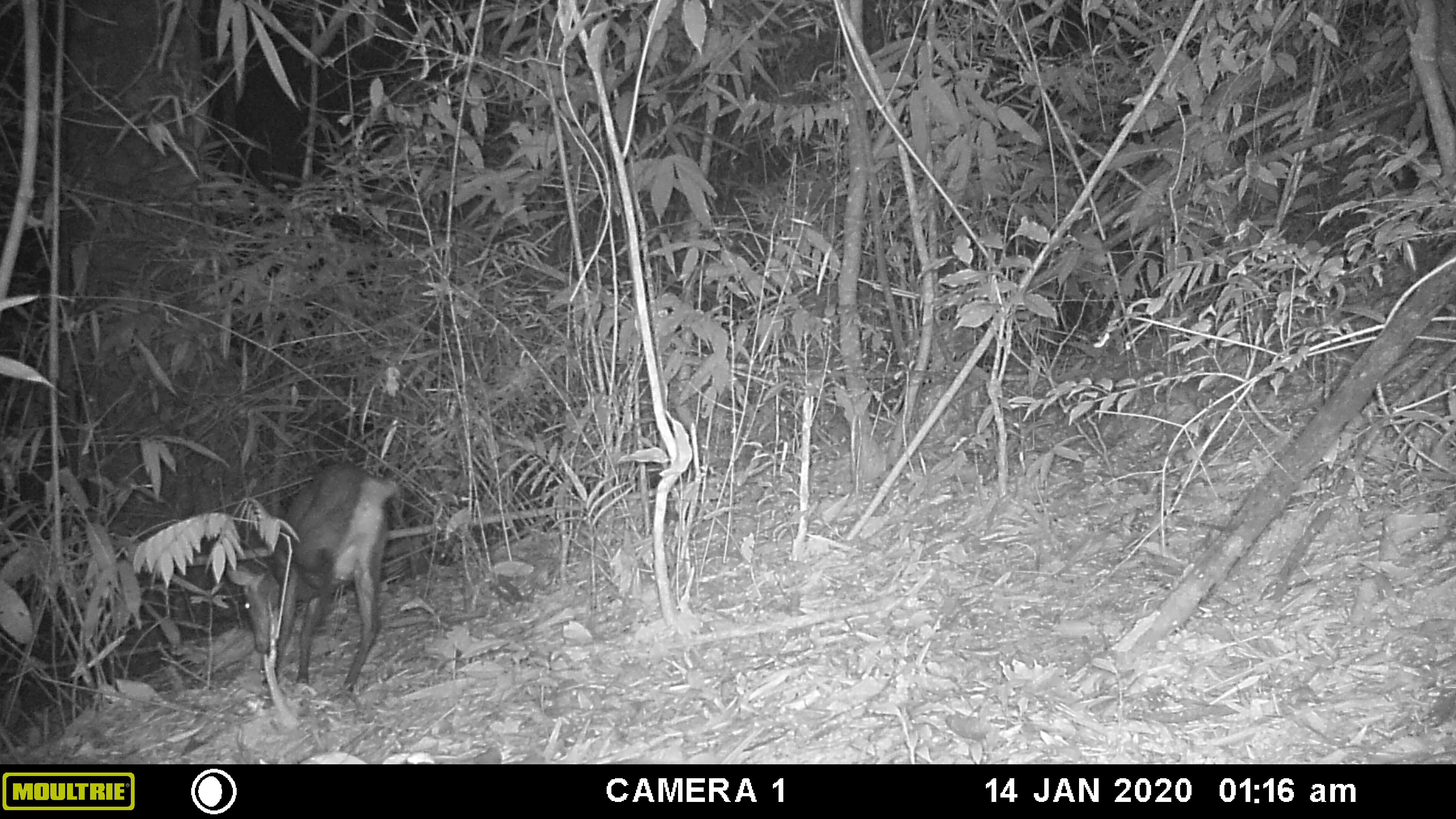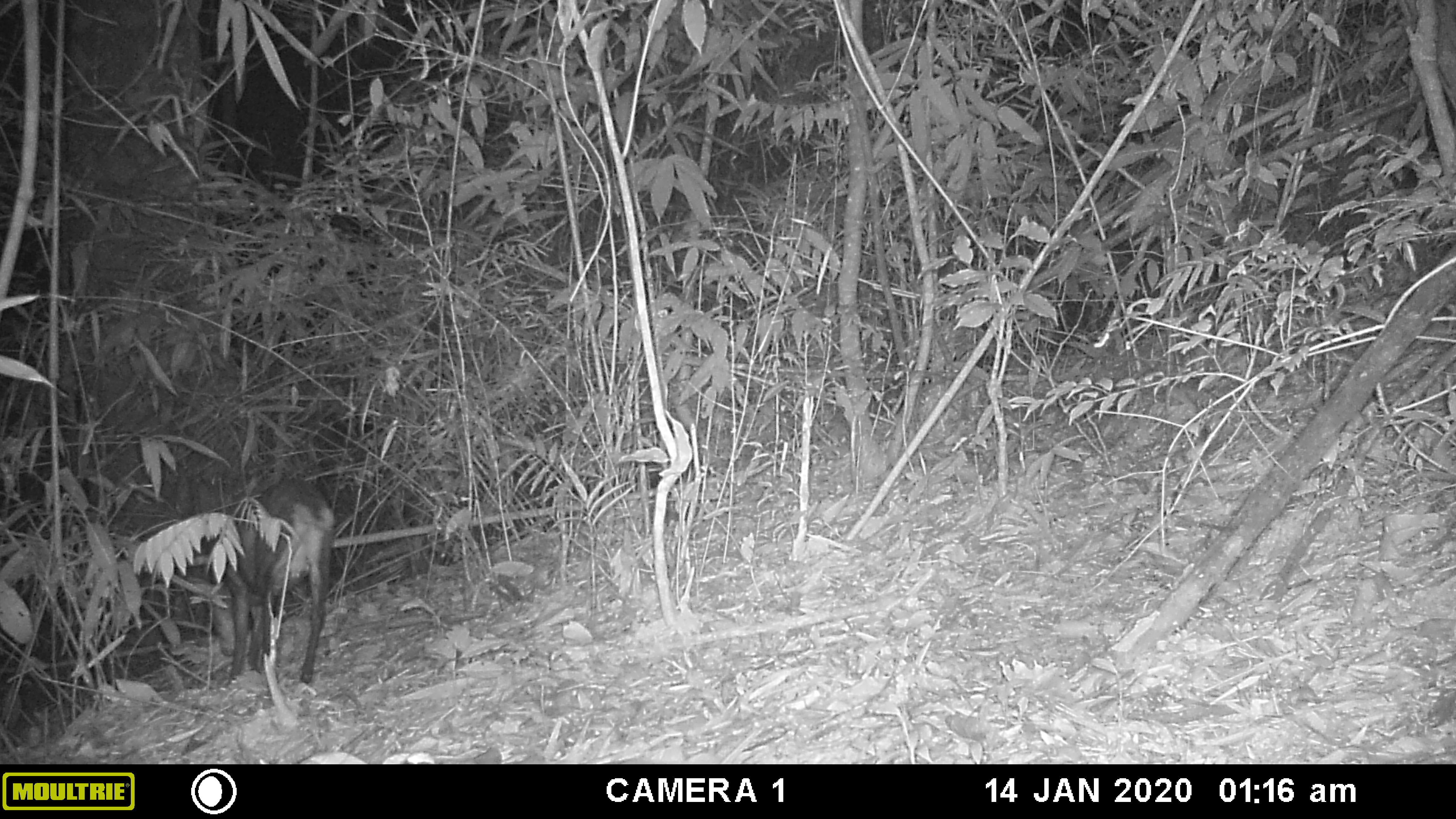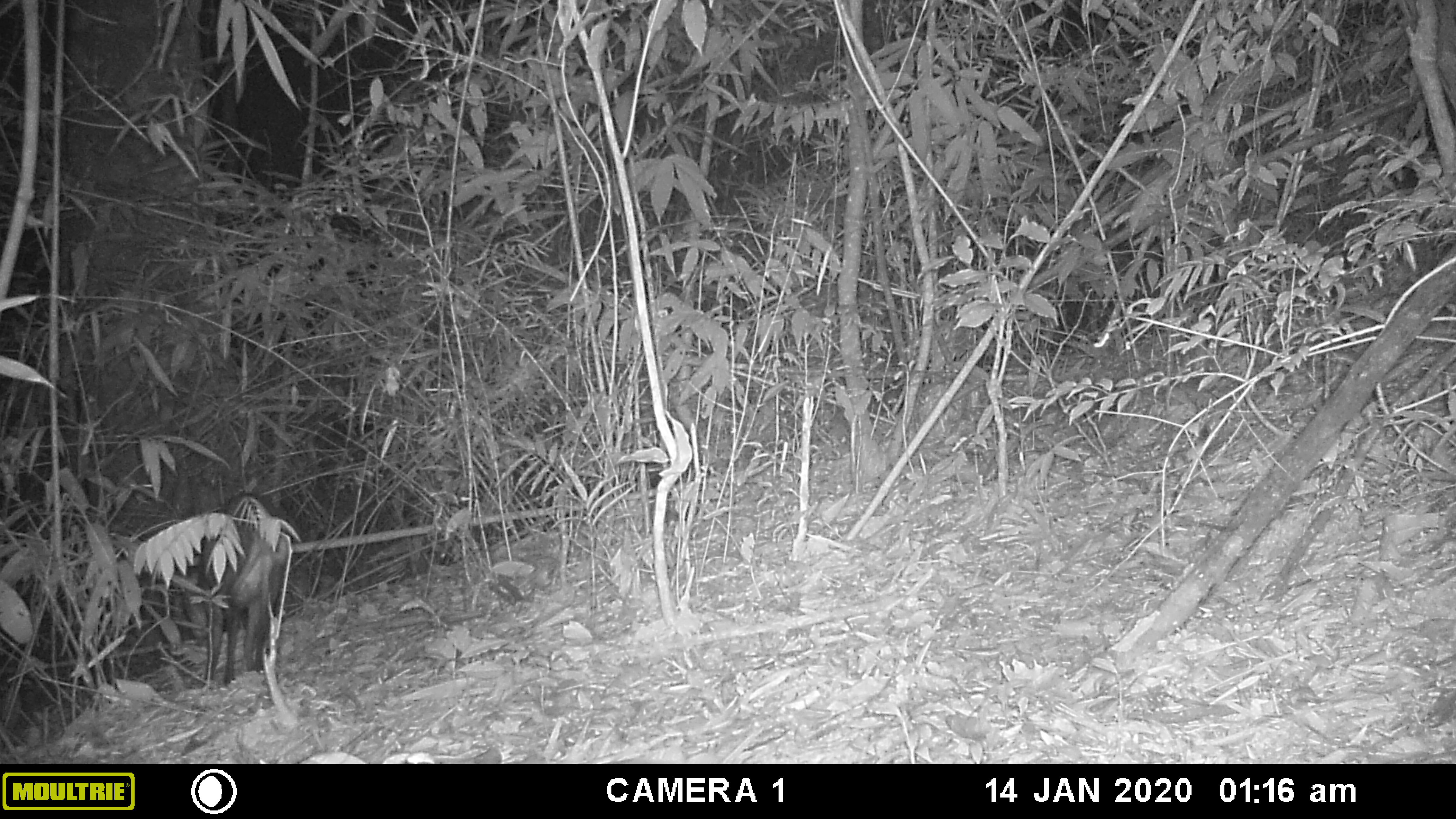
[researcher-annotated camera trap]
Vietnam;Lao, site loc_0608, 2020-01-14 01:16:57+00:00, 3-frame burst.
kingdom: Animalia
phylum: Chordata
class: Mammalia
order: Artiodactyla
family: Cervidae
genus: Muntiacus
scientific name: Muntiacus rooseveltorum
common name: roosevelt's muntjac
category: roosevelts muntjac group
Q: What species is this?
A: Roosevelts muntjac group (roosevelt's muntjac) (Muntiacus rooseveltorum).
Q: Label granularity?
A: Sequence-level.